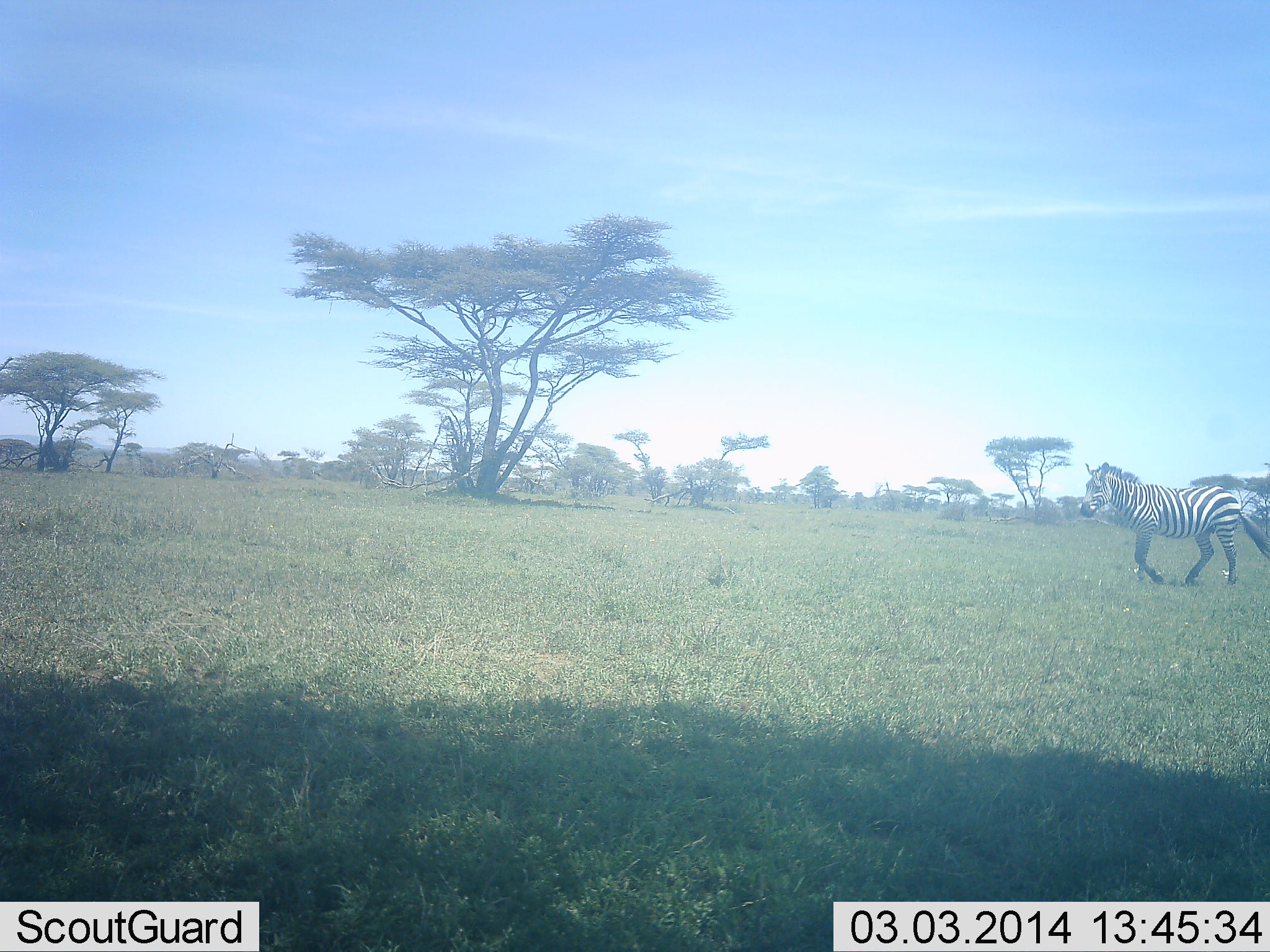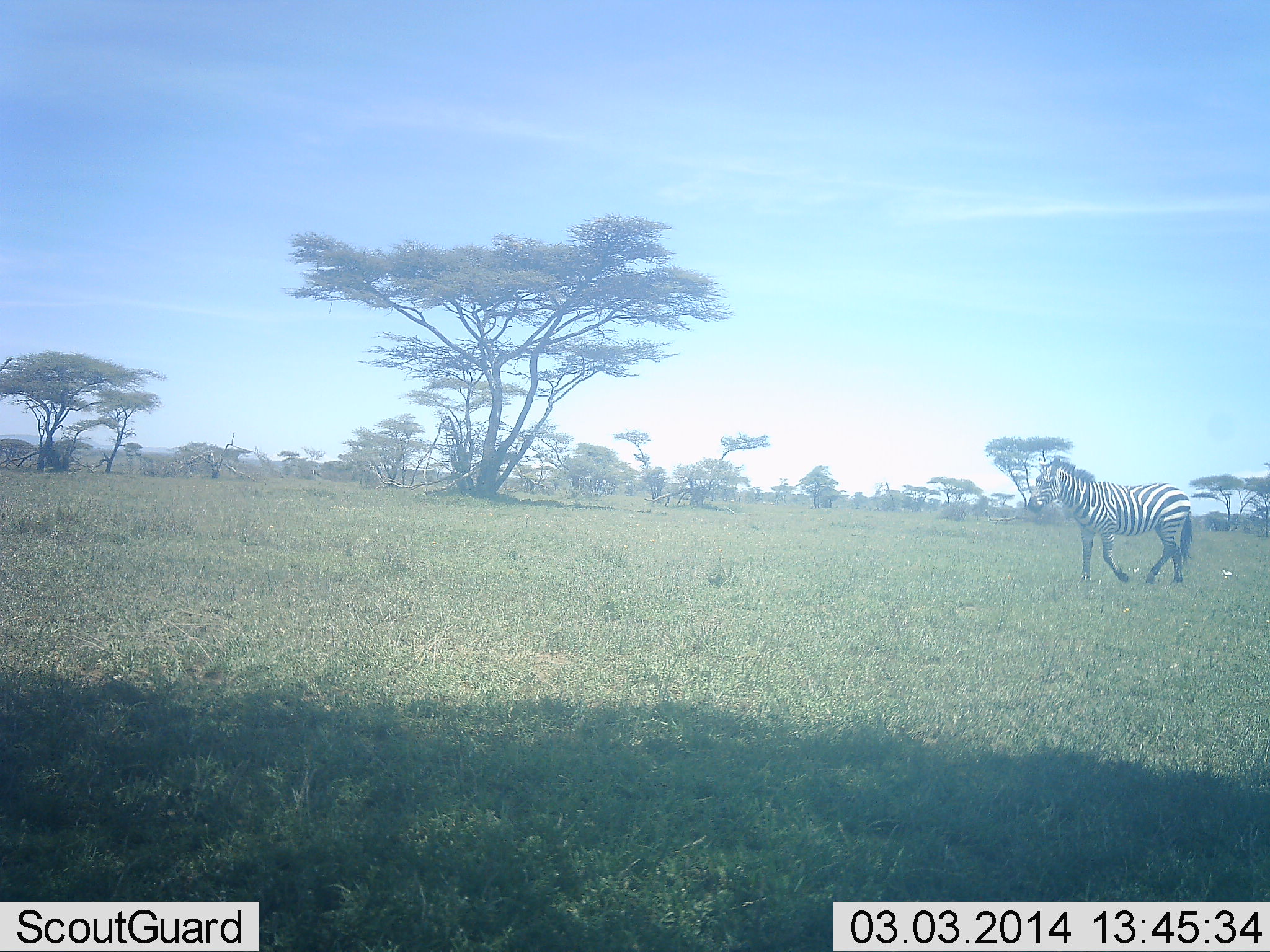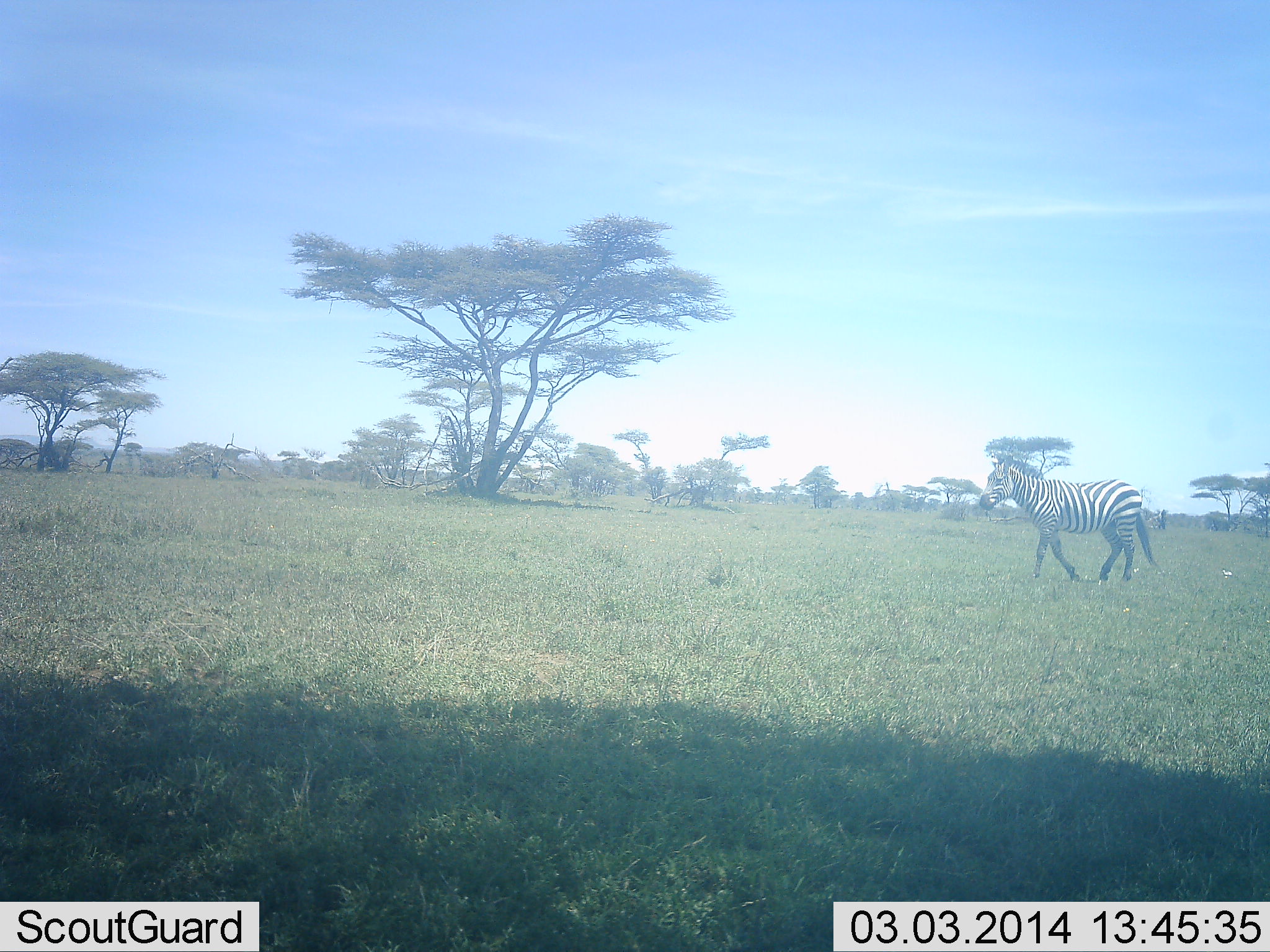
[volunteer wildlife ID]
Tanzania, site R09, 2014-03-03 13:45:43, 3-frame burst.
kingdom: Animalia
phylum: Chordata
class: Mammalia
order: Perissodactyla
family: Equidae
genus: Equus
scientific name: Equus quagga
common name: plains zebra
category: zebra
Zebra (plains zebra) (Equus quagga), count 1. Behavior (volunteer vote fractions): standing 0%, resting 0%, moving 100%, interacting 0%. Young present (vote fraction): 0%. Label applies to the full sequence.